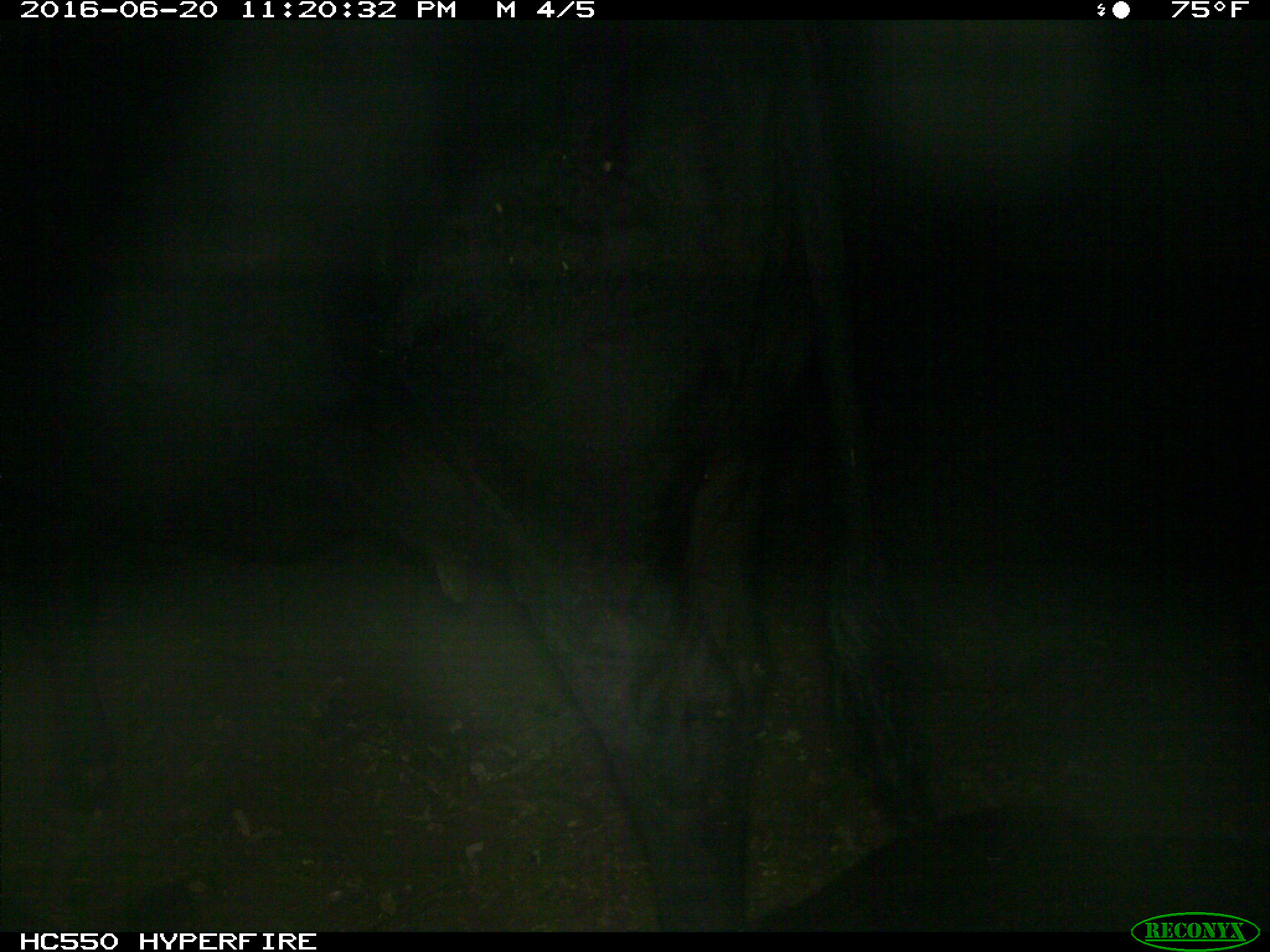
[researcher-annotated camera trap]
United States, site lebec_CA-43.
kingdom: Animalia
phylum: Chordata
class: Mammalia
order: Artiodactyla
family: Bovidae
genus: Bos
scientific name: Bos taurus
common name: domestic cow